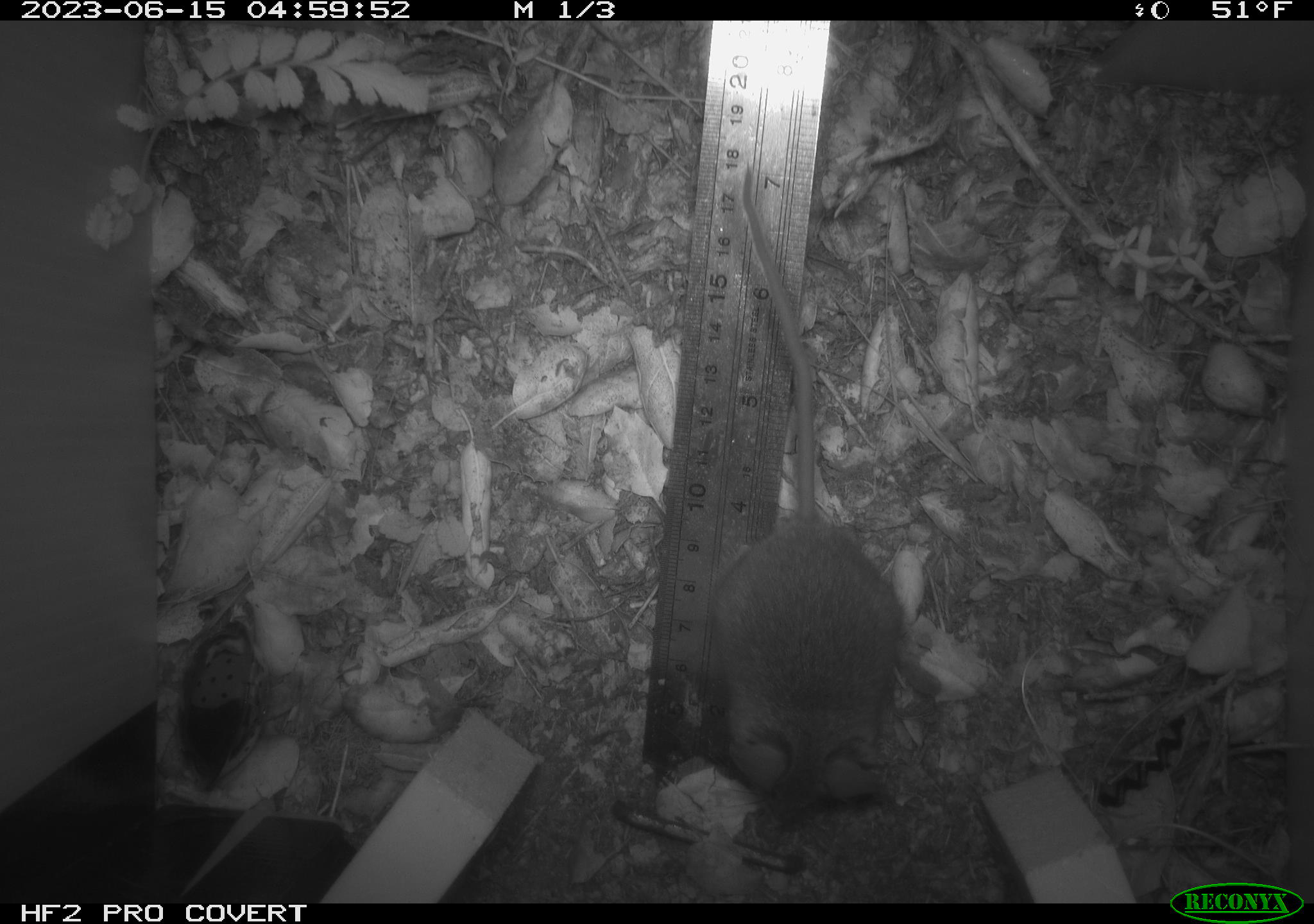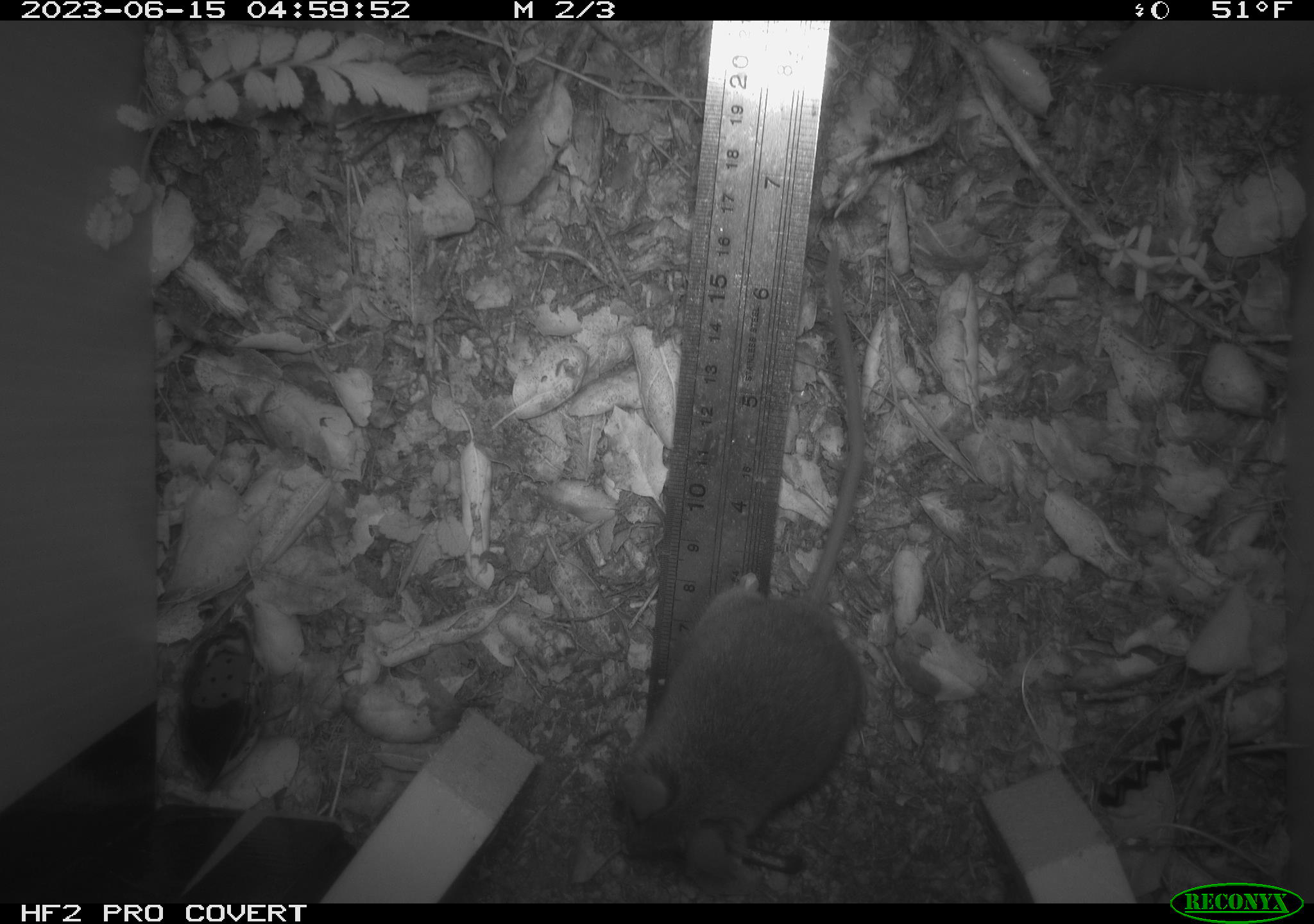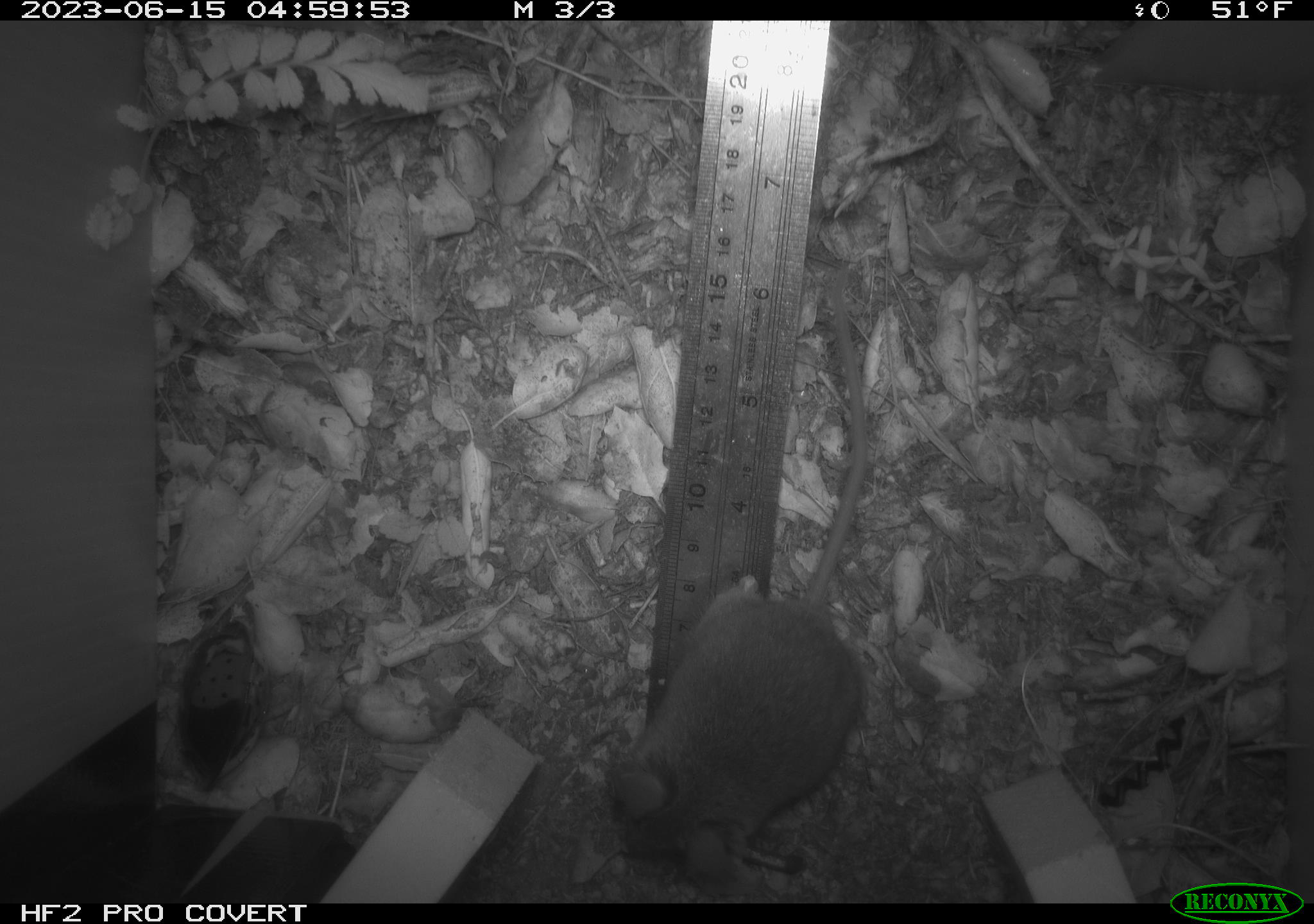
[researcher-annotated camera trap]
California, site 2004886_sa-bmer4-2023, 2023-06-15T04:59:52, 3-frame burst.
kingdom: Animalia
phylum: Chordata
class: Mammalia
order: Rodentia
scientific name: Rodentia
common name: mouse species